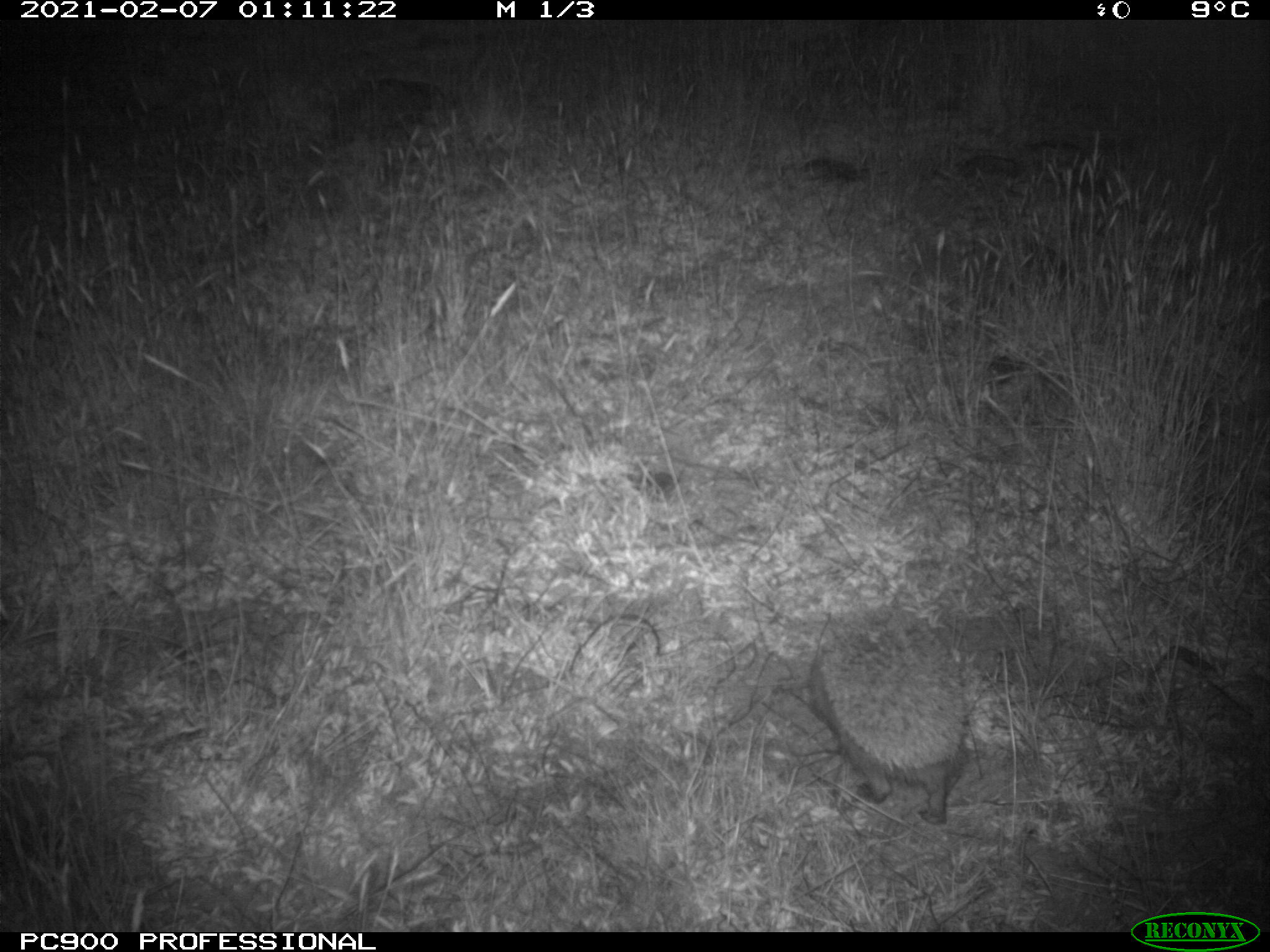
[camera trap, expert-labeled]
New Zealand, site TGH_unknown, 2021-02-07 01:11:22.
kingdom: Animalia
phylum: Chordata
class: Mammalia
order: Eulipotyphla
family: Erinaceidae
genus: Erinaceus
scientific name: Erinaceus europaeus europaeus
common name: european hedgehog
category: hedgehog